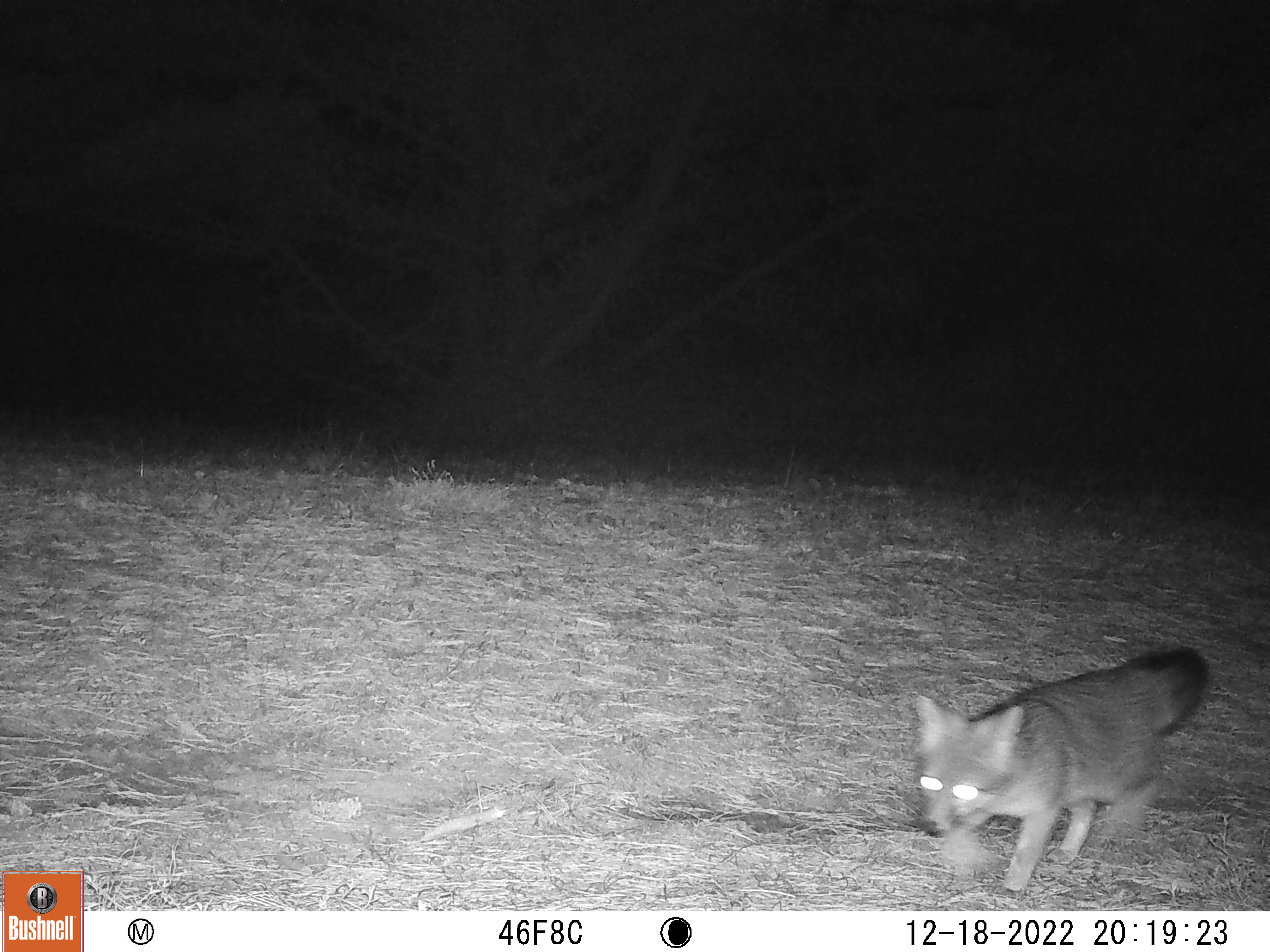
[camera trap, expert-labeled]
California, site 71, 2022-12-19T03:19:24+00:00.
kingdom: Animalia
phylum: Chordata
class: Mammalia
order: Carnivora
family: Canidae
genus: Urocyon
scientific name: Urocyon cinereoargenteus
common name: gray fox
Gray fox (Urocyon cinereoargenteus).